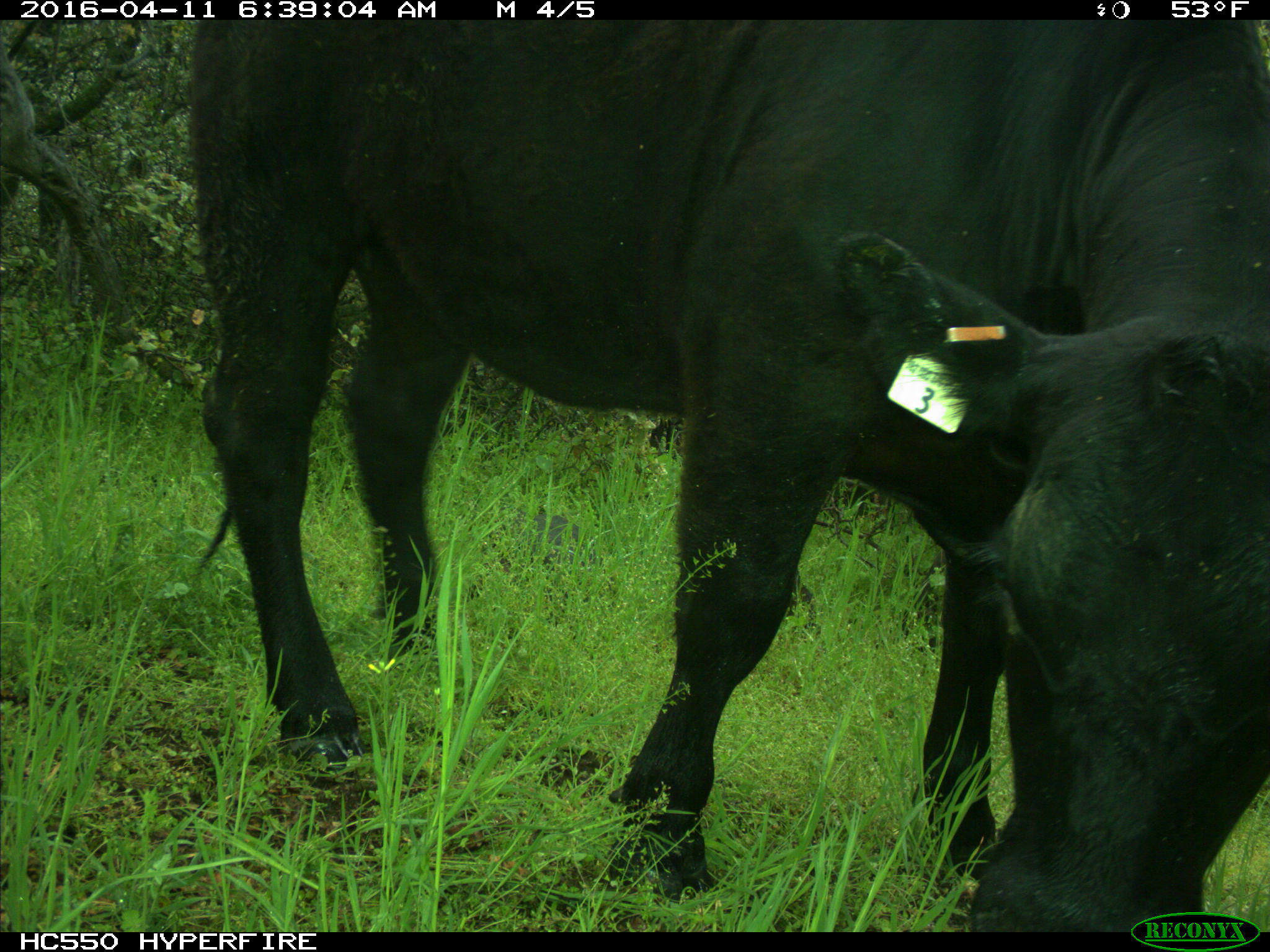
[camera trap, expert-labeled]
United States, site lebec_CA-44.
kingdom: Animalia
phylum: Chordata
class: Mammalia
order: Artiodactyla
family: Bovidae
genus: Bos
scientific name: Bos taurus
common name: domestic cow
Bos taurus (domestic cow).